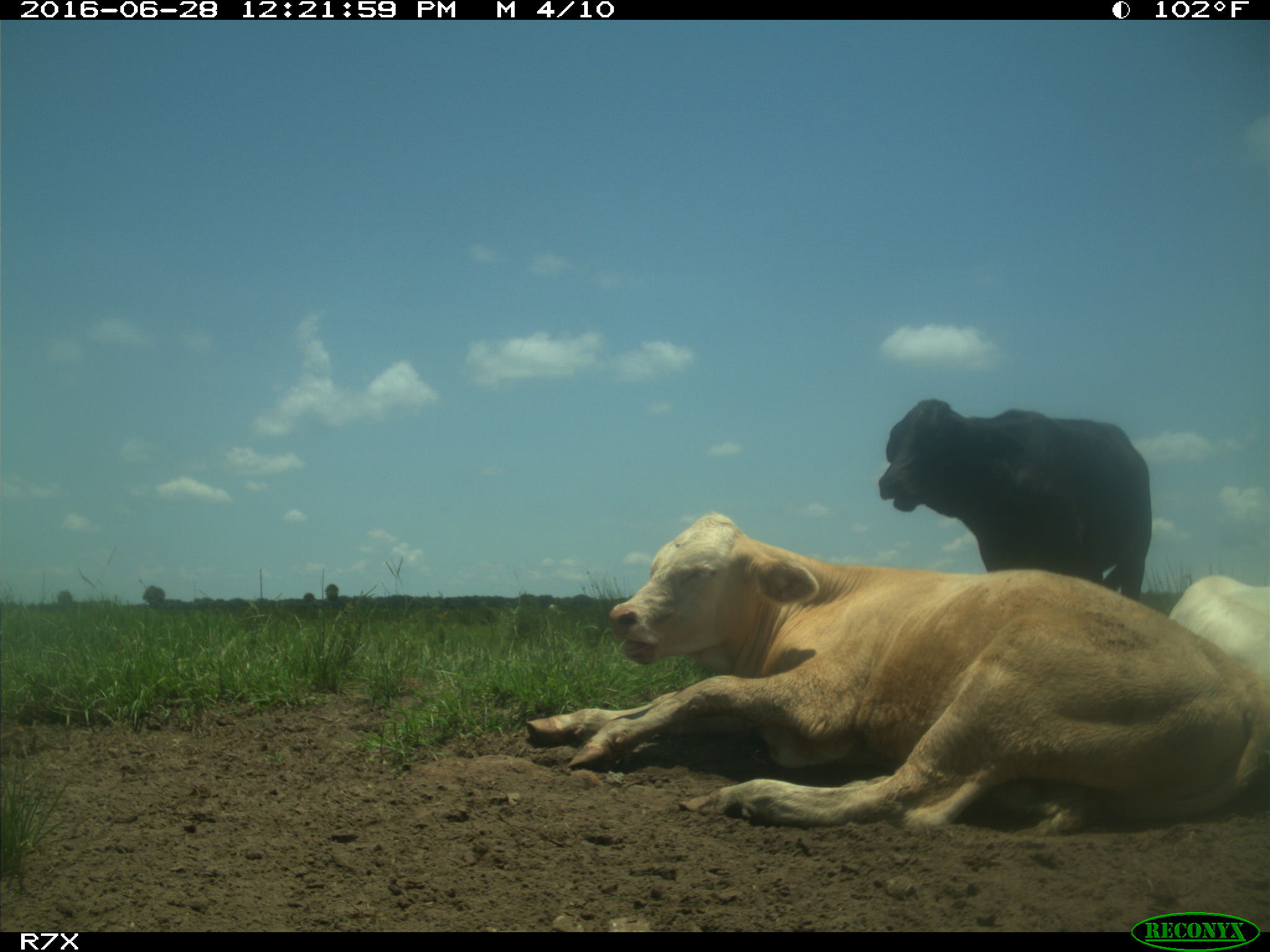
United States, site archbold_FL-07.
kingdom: Animalia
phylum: Chordata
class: Mammalia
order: Artiodactyla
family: Bovidae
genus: Bos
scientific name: Bos taurus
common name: domestic cow